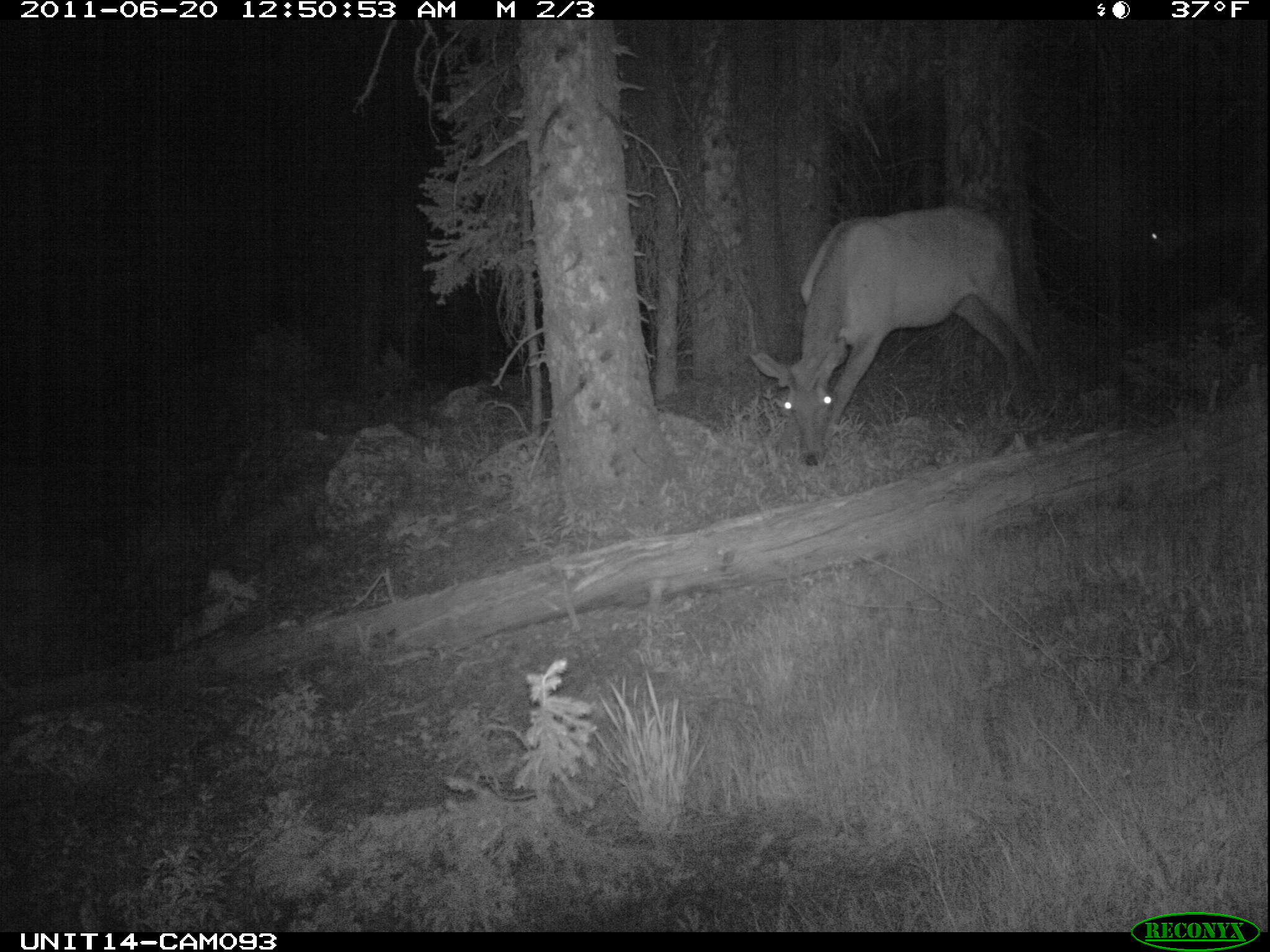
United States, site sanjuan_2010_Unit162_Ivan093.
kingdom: Animalia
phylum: Chordata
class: Mammalia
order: Artiodactyla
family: Cervidae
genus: Cervus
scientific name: Cervus elaphus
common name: red deer